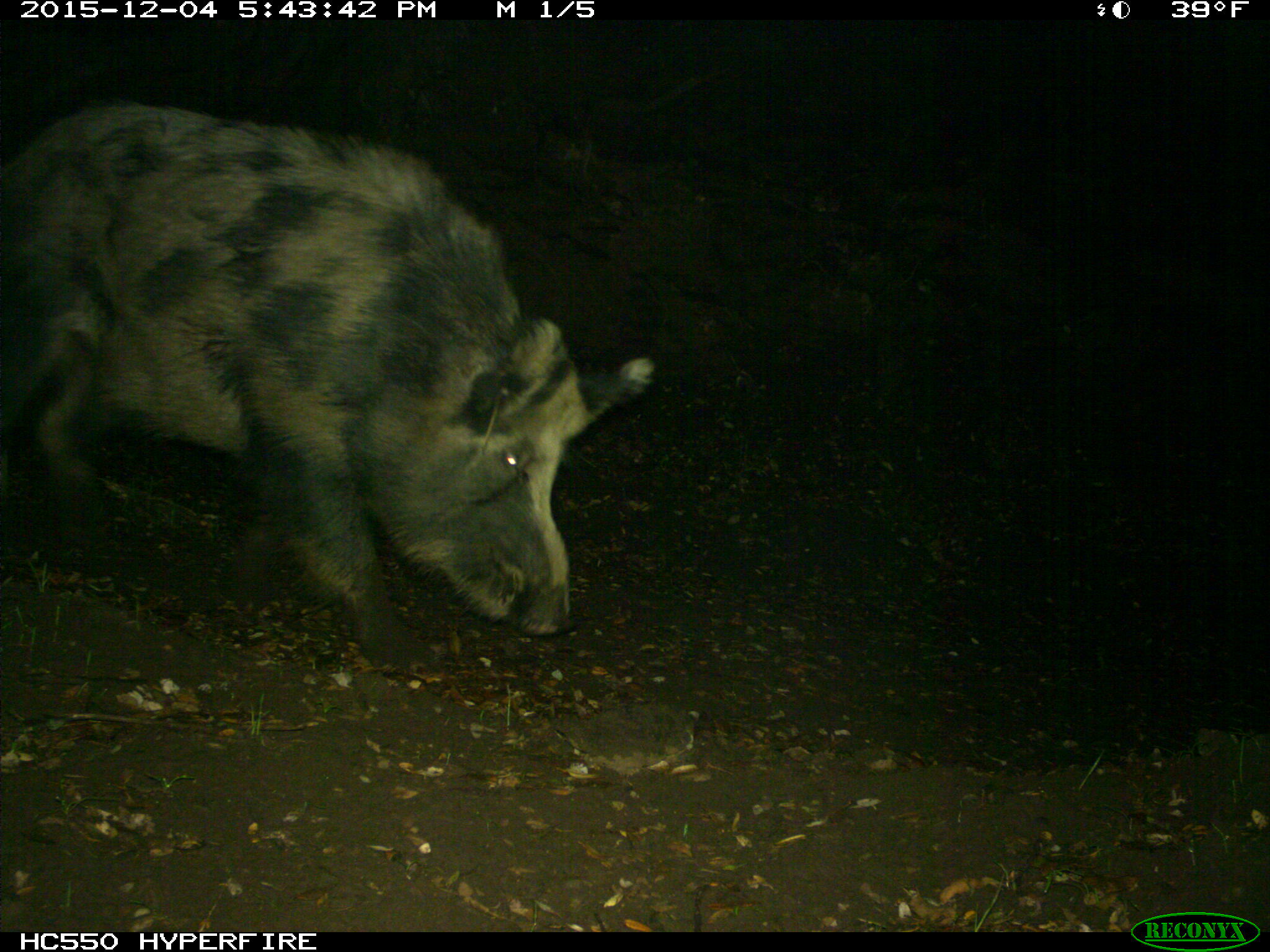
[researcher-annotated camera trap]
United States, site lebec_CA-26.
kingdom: Animalia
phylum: Chordata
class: Mammalia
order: Artiodactyla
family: Suidae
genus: Sus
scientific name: Sus scrofa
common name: wild boar